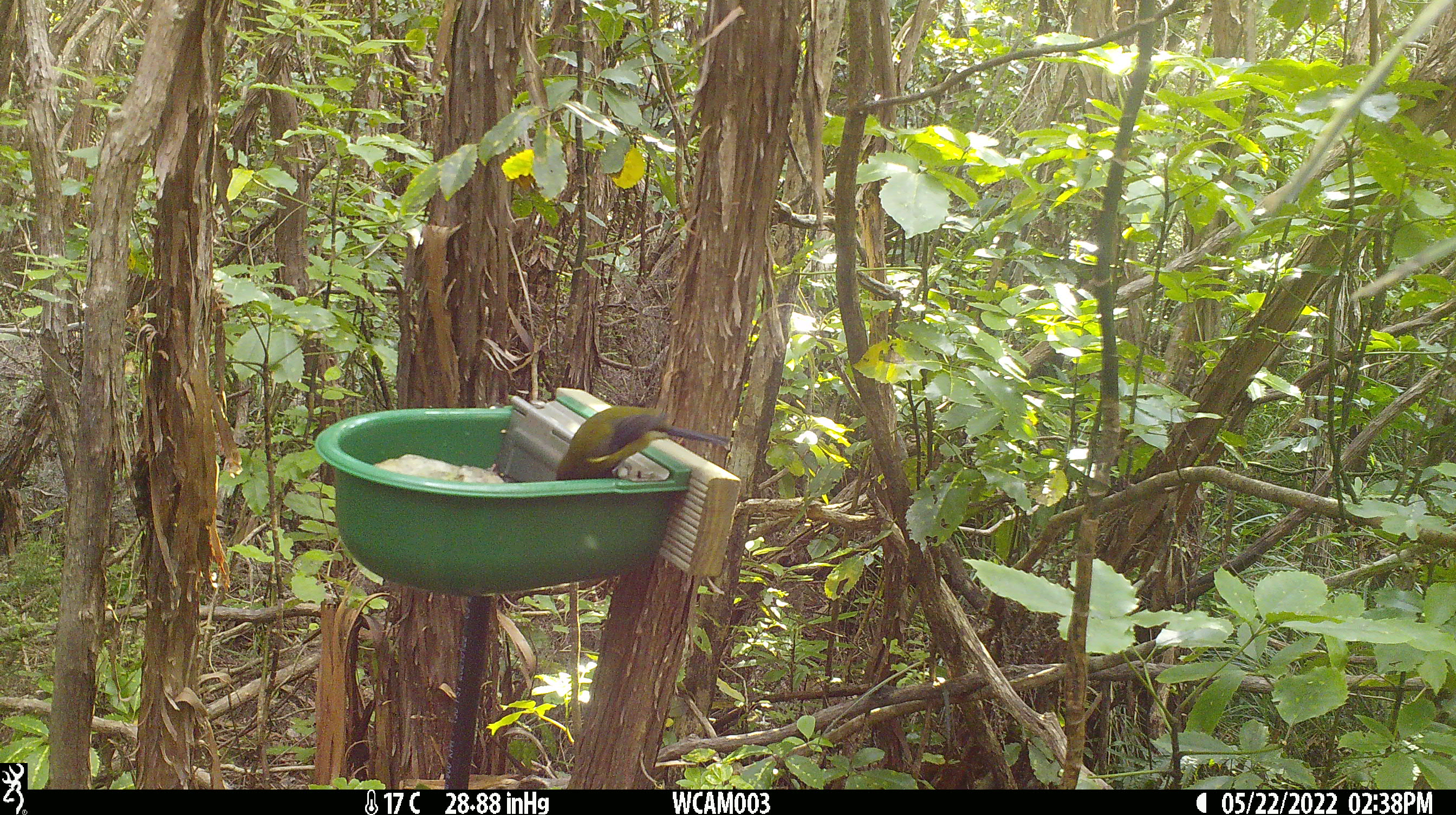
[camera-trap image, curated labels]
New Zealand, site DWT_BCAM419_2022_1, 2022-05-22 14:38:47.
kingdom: Animalia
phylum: Chordata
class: Aves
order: Passeriformes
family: Meliphagidae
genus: Anthornis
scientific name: Anthornis melanura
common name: new zealand bellbird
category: bellbird